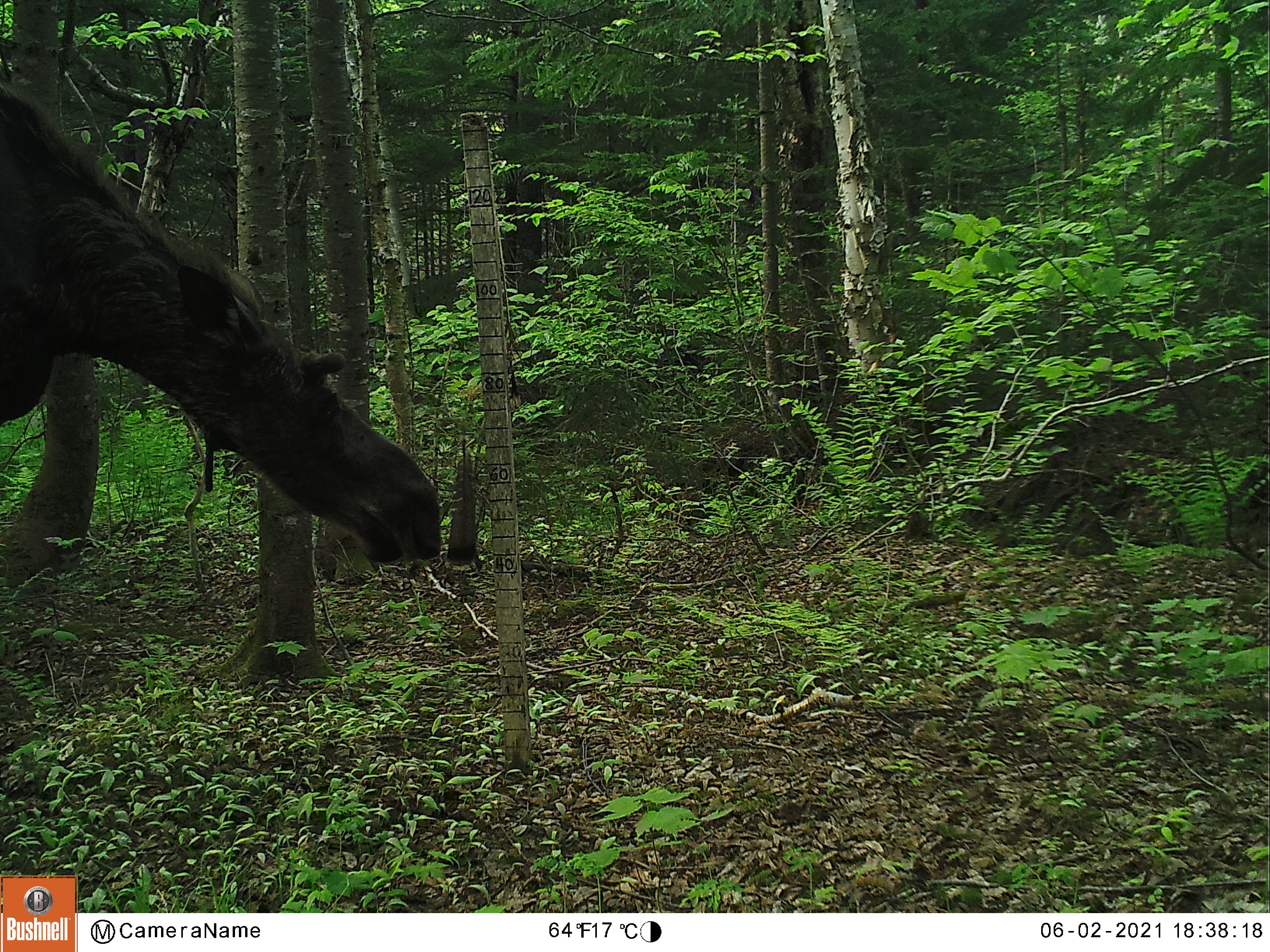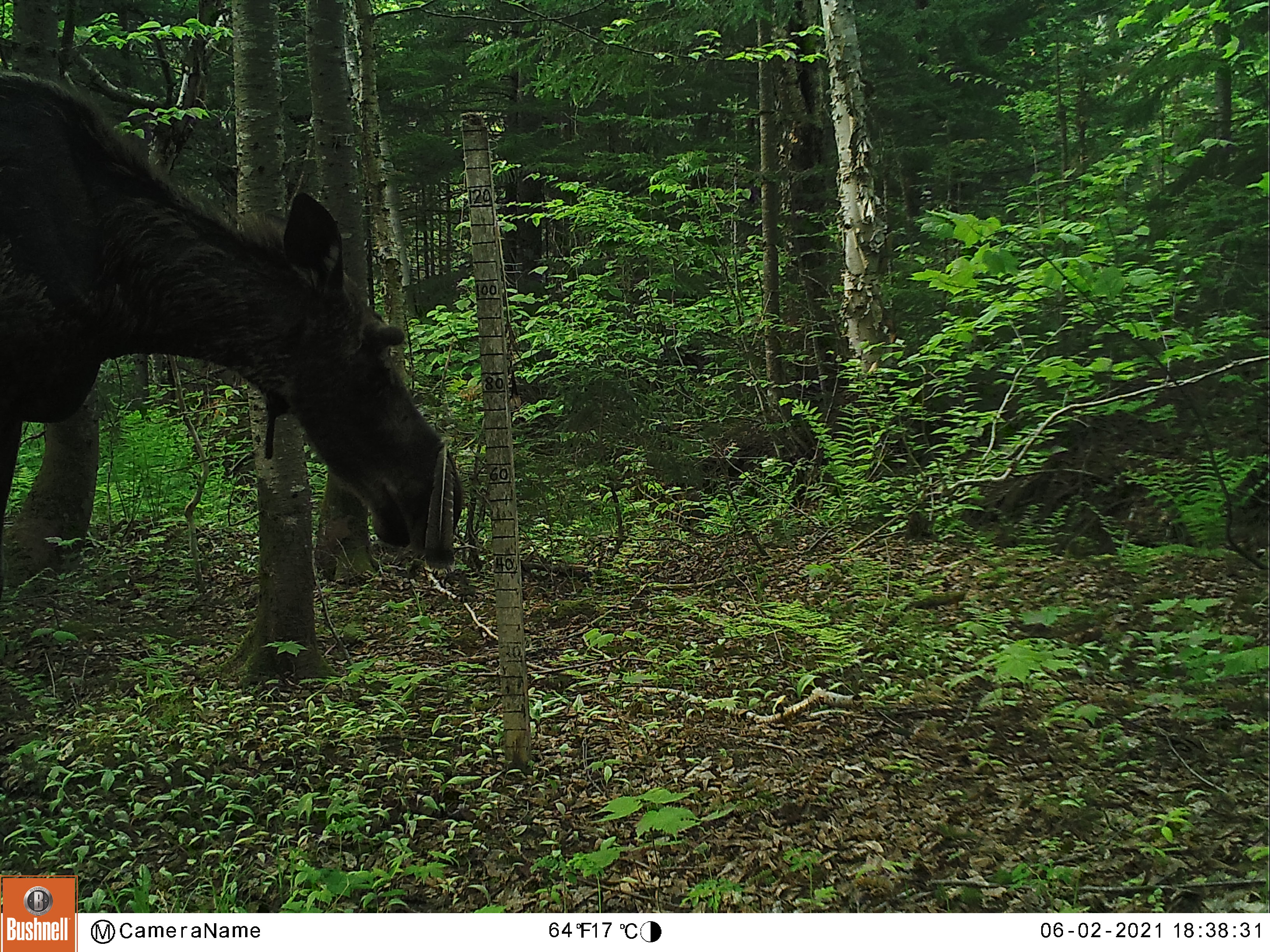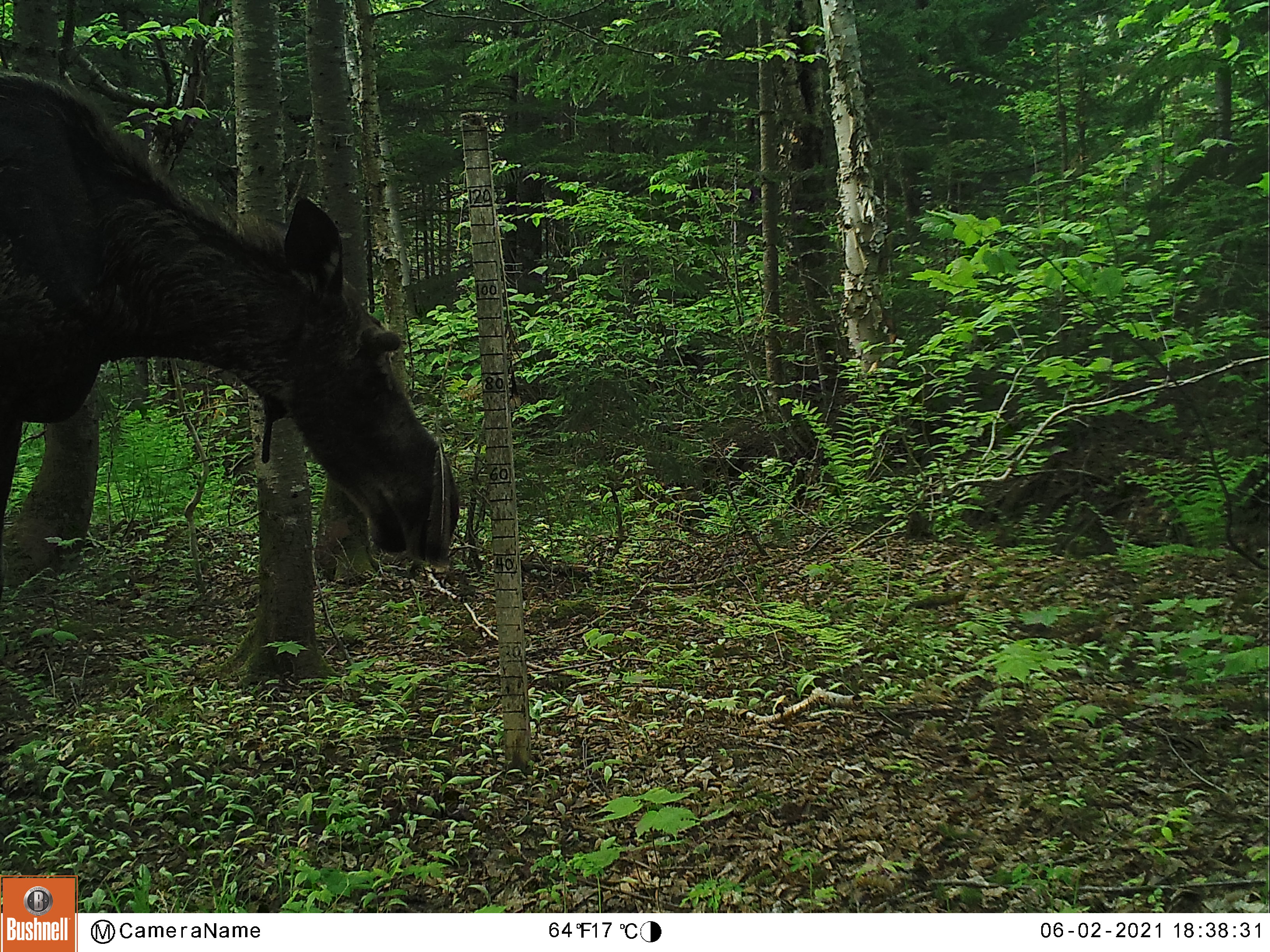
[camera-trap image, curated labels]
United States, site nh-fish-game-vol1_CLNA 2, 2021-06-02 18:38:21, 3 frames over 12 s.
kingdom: Animalia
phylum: Chordata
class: Mammalia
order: Artiodactyla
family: Cervidae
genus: Alces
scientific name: Alces alces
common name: moose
Moose (Alces alces).